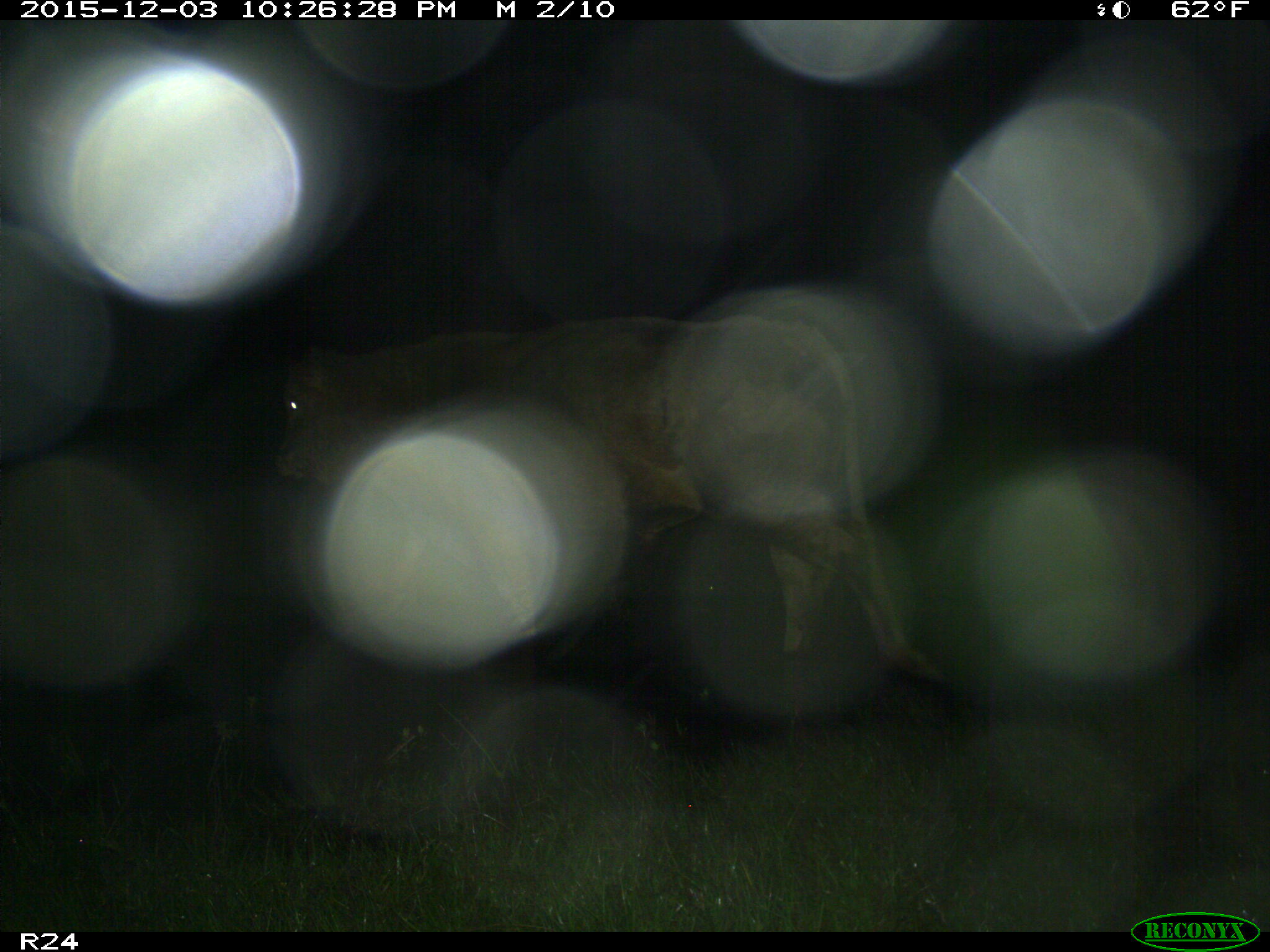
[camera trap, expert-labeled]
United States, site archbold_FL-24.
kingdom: Animalia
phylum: Chordata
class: Mammalia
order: Artiodactyla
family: Bovidae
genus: Bos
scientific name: Bos taurus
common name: domestic cow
Bos taurus (domestic cow).